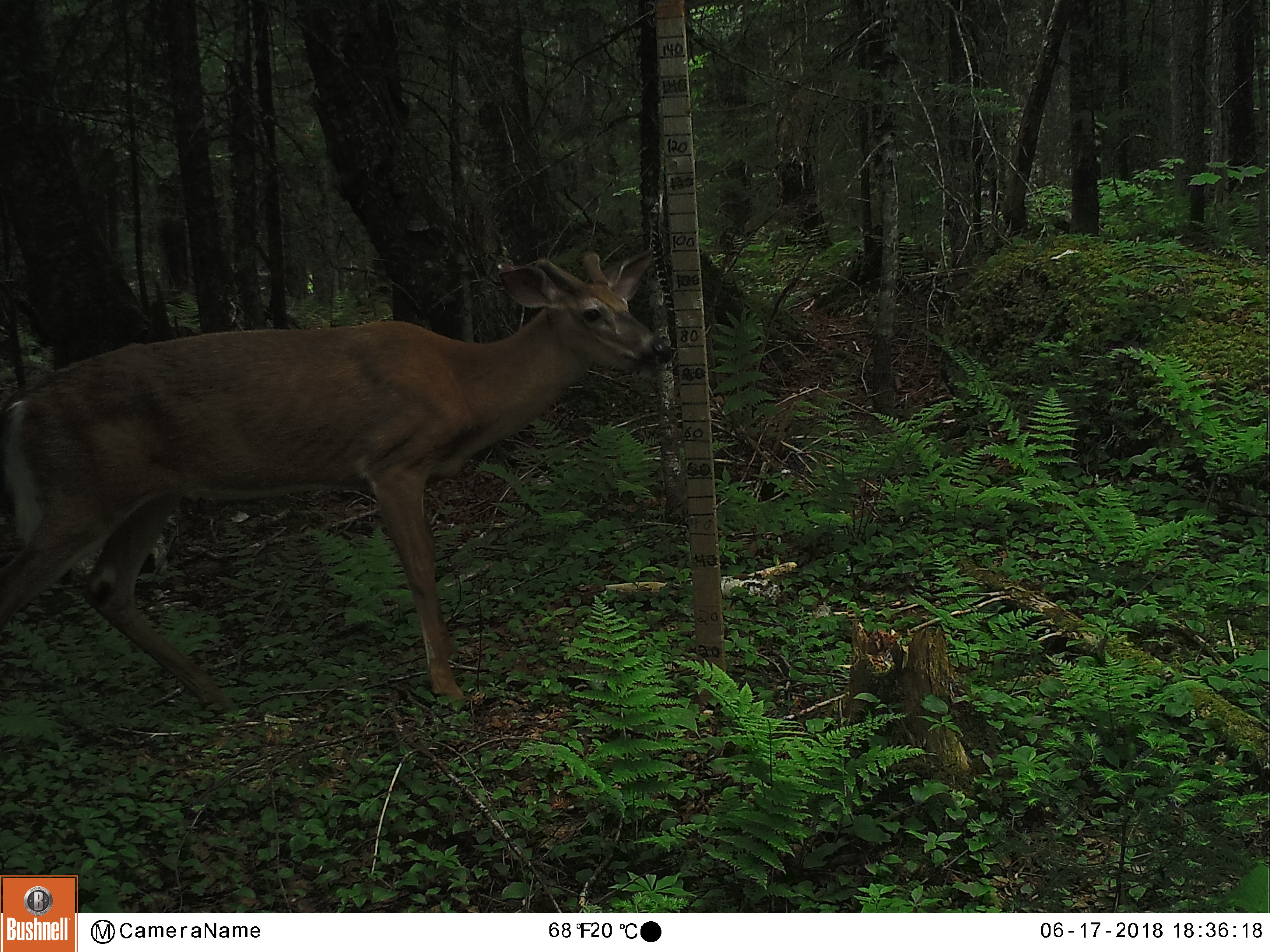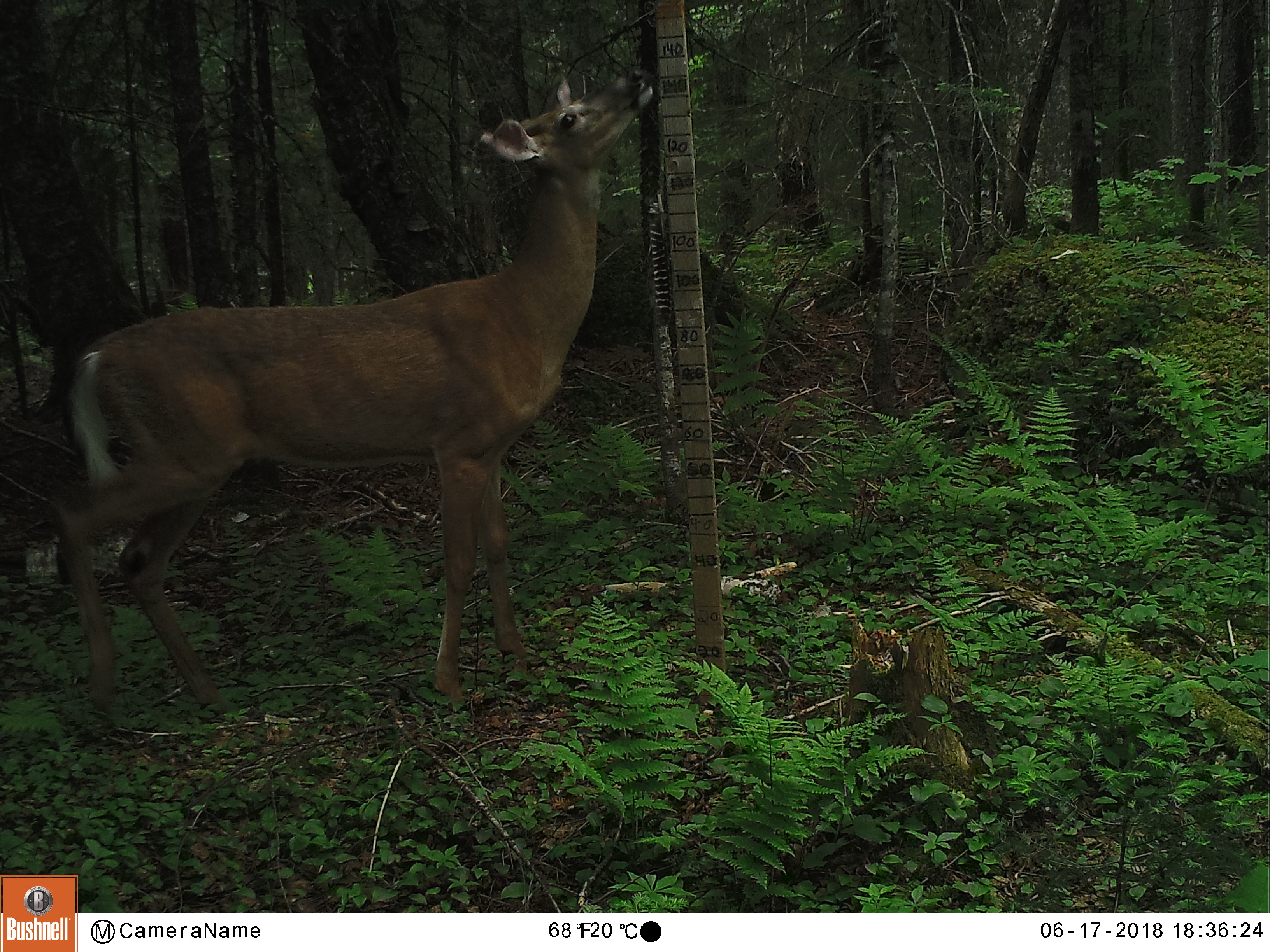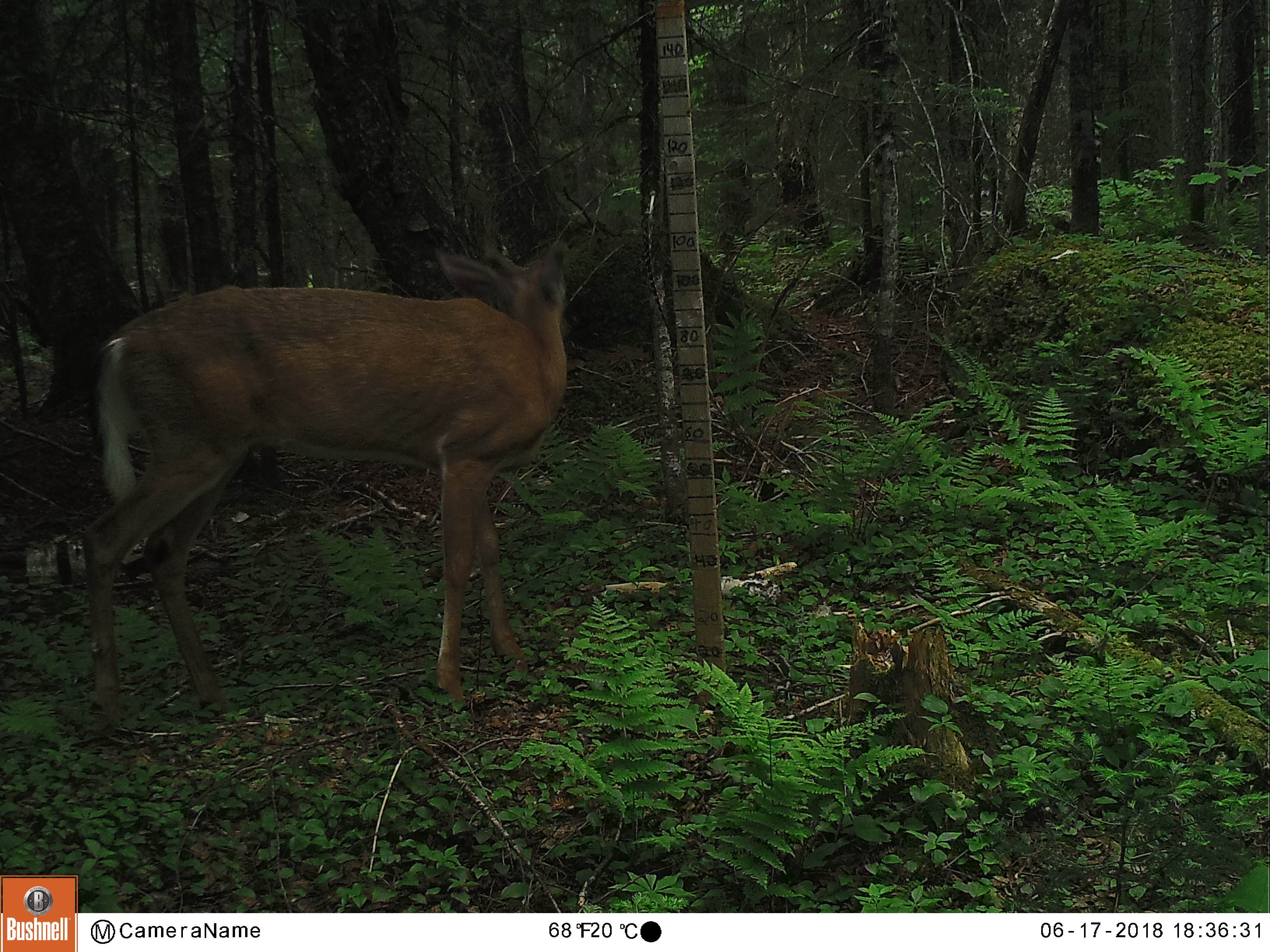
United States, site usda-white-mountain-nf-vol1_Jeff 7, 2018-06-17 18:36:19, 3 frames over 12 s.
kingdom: Animalia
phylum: Chordata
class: Mammalia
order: Artiodactyla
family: Cervidae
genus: Odocoileus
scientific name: Odocoileus virginianus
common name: white-tailed deer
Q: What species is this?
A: White-tailed deer (Odocoileus virginianus).